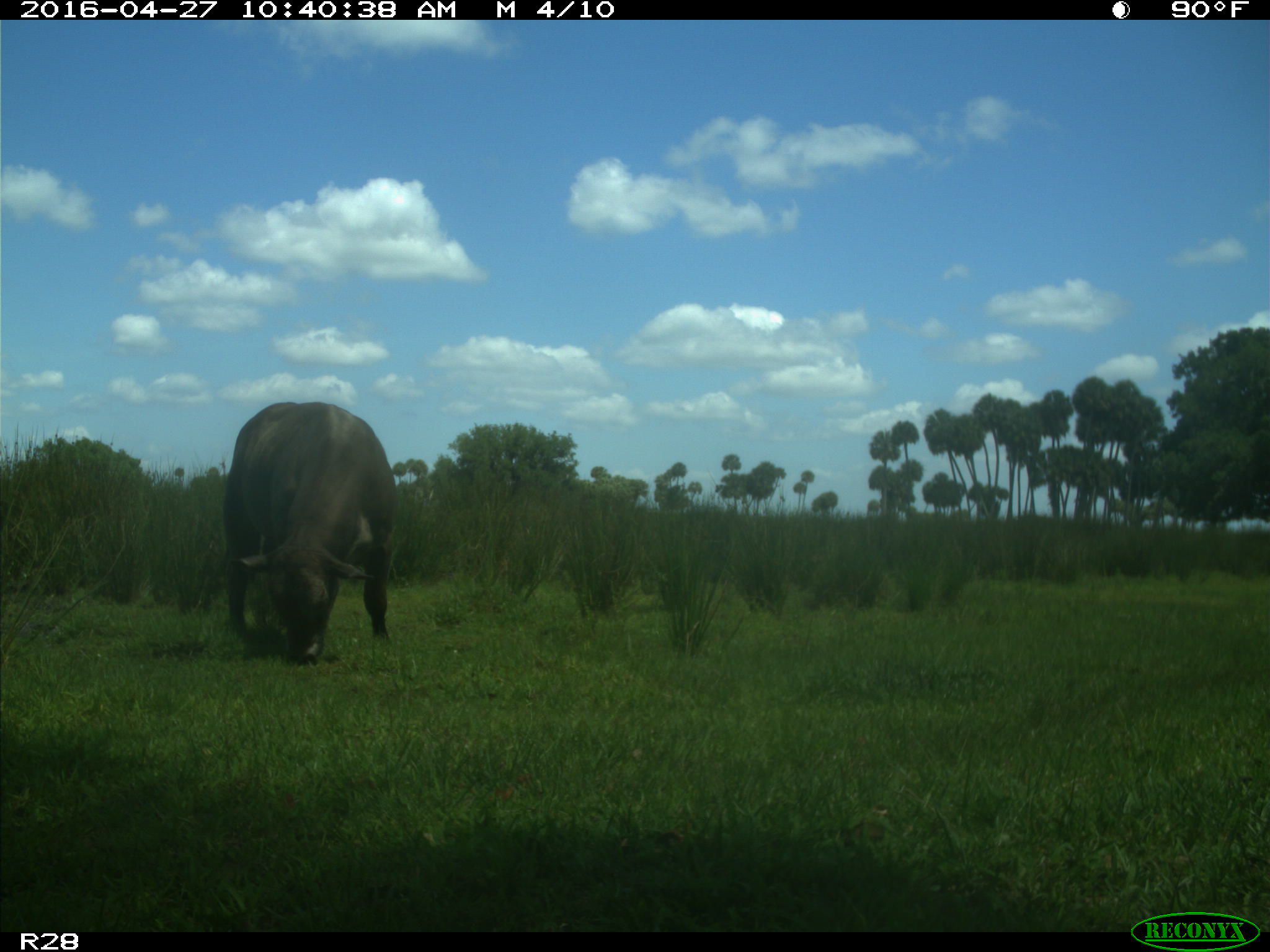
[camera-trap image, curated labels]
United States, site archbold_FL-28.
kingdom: Animalia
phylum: Chordata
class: Mammalia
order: Artiodactyla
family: Bovidae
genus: Bos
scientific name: Bos taurus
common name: domestic cow